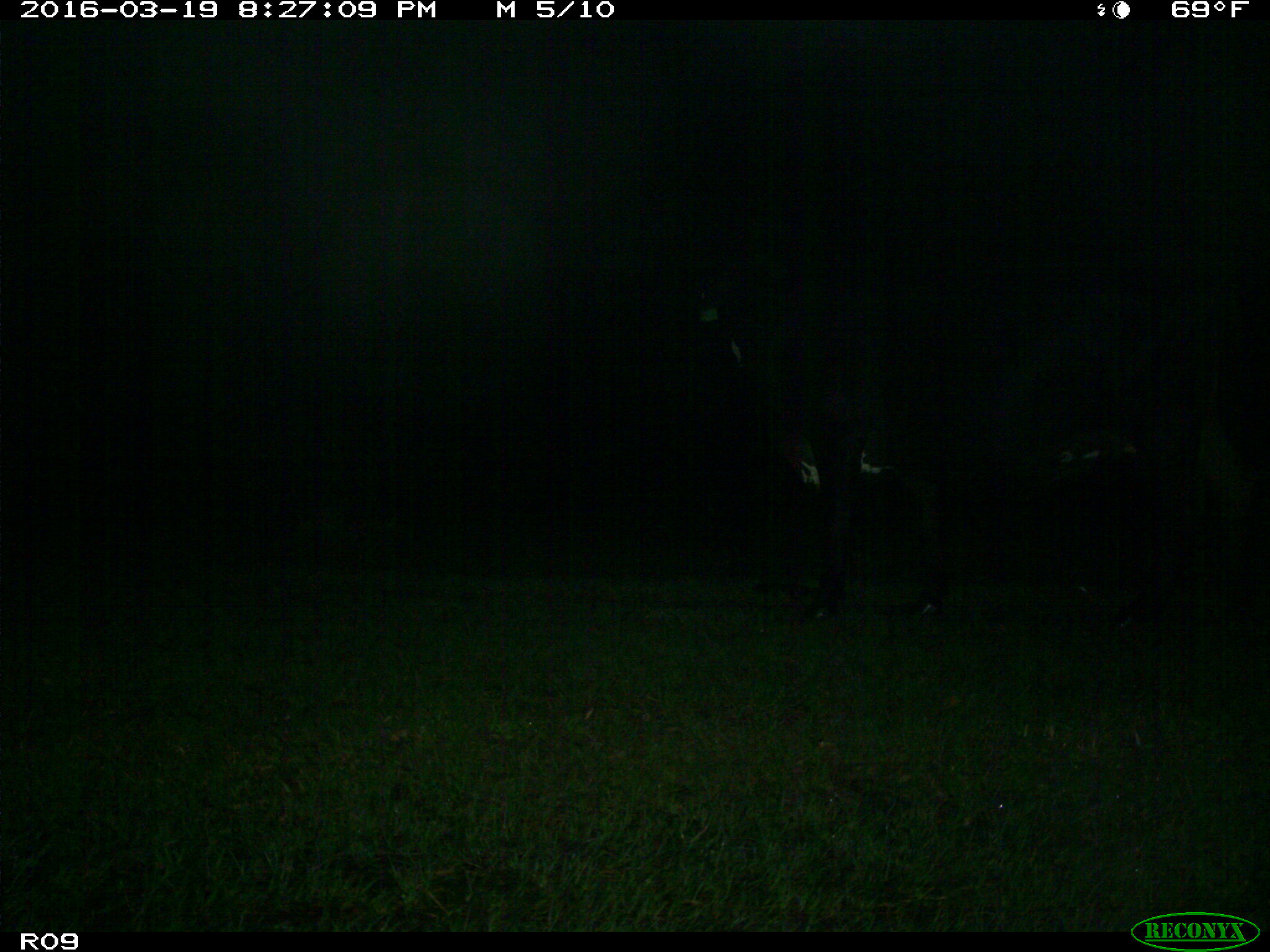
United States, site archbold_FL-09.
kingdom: Animalia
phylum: Chordata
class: Mammalia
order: Artiodactyla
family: Bovidae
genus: Bos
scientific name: Bos taurus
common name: domestic cow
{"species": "Bos taurus (domestic cow)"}